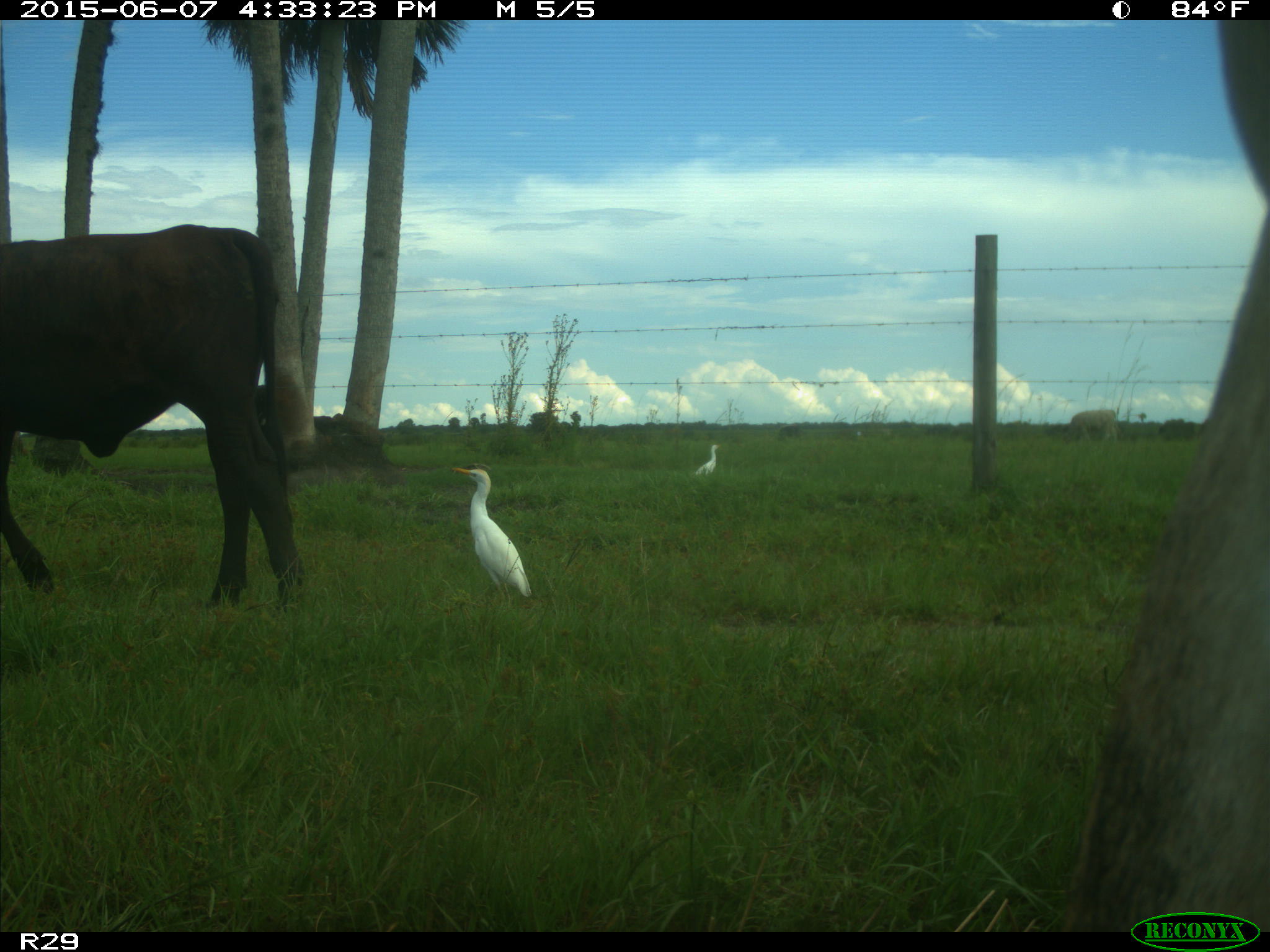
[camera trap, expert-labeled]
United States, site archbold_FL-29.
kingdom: Animalia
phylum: Chordata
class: Mammalia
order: Artiodactyla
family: Bovidae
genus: Bos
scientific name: Bos taurus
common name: domestic cow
Bos taurus (domestic cow).